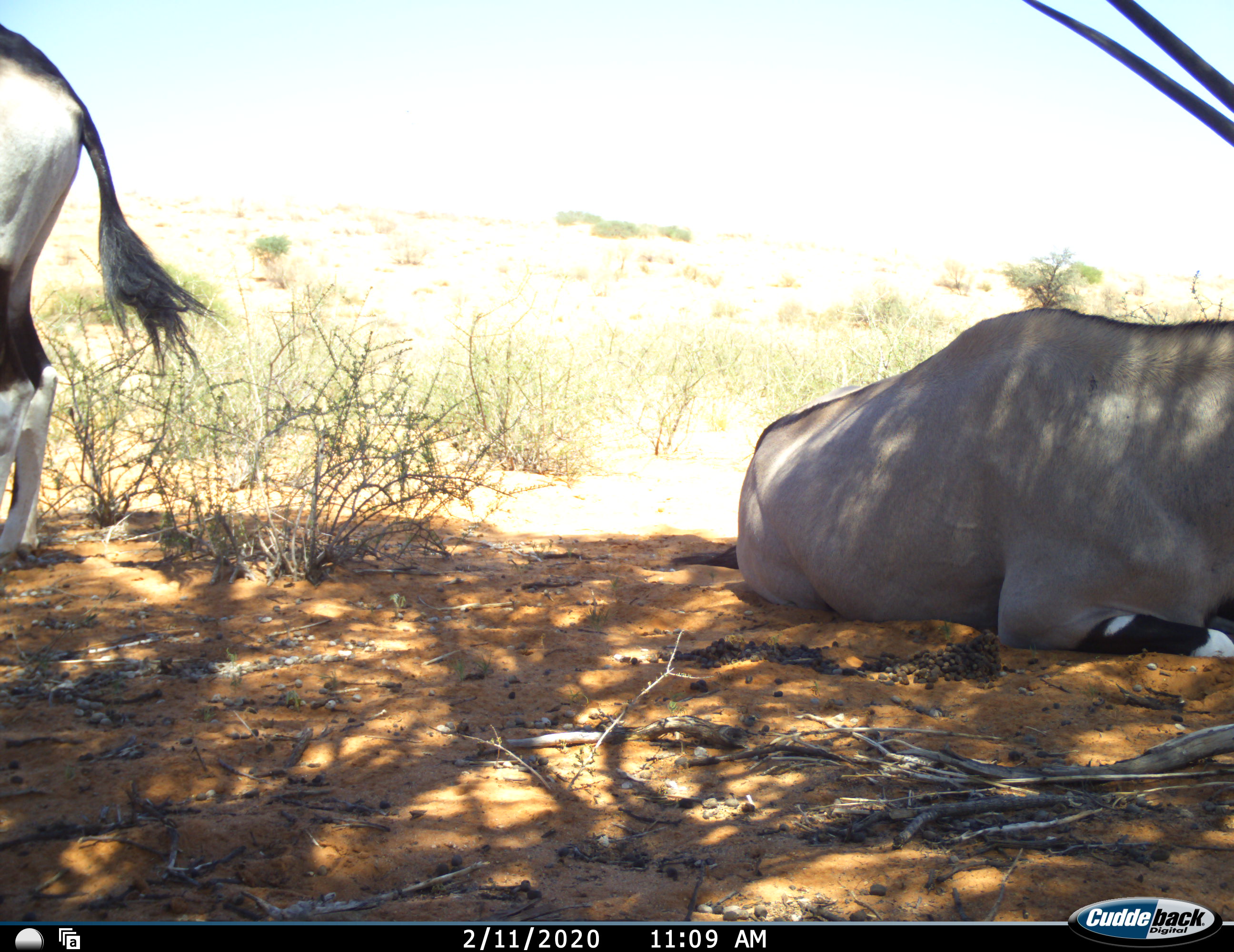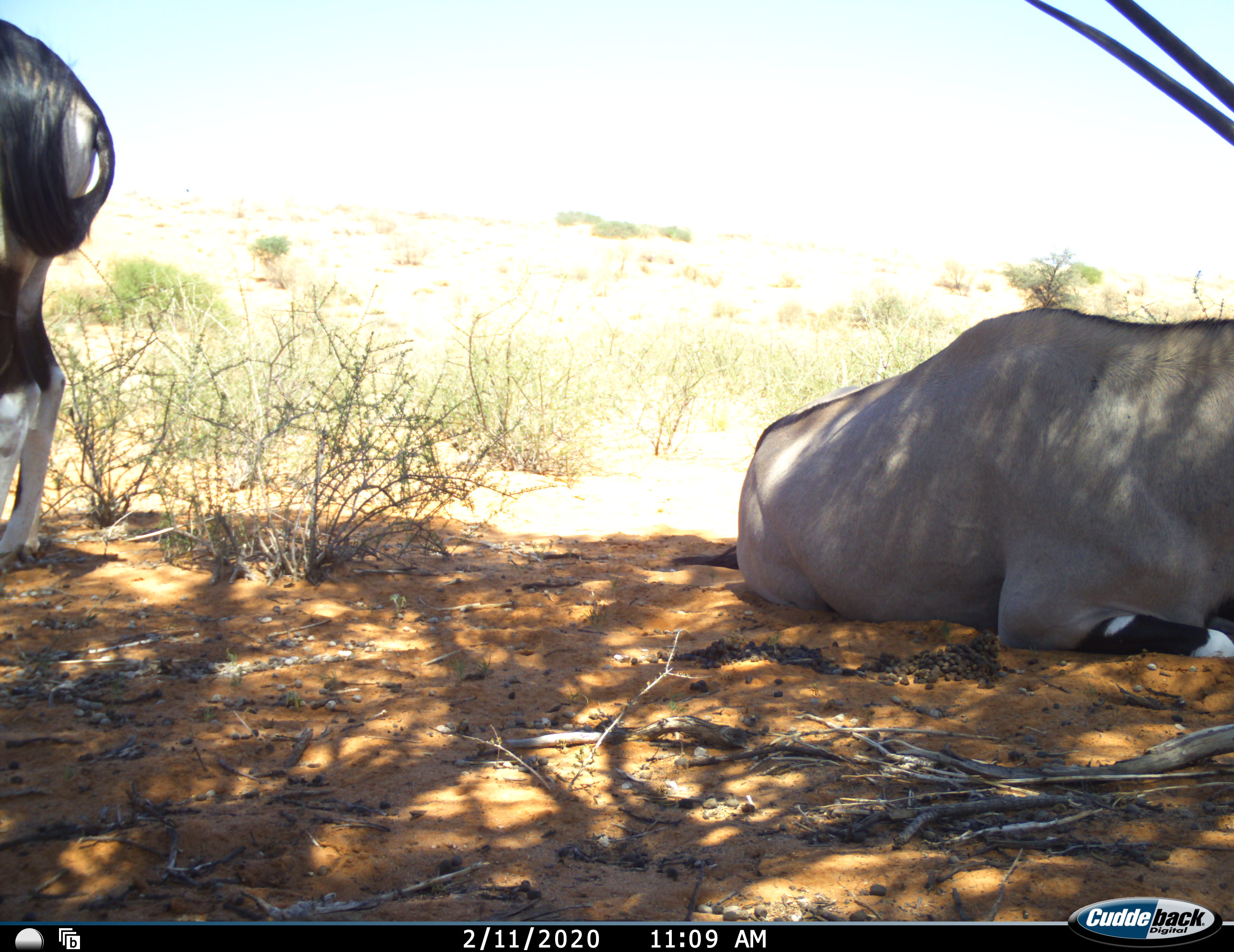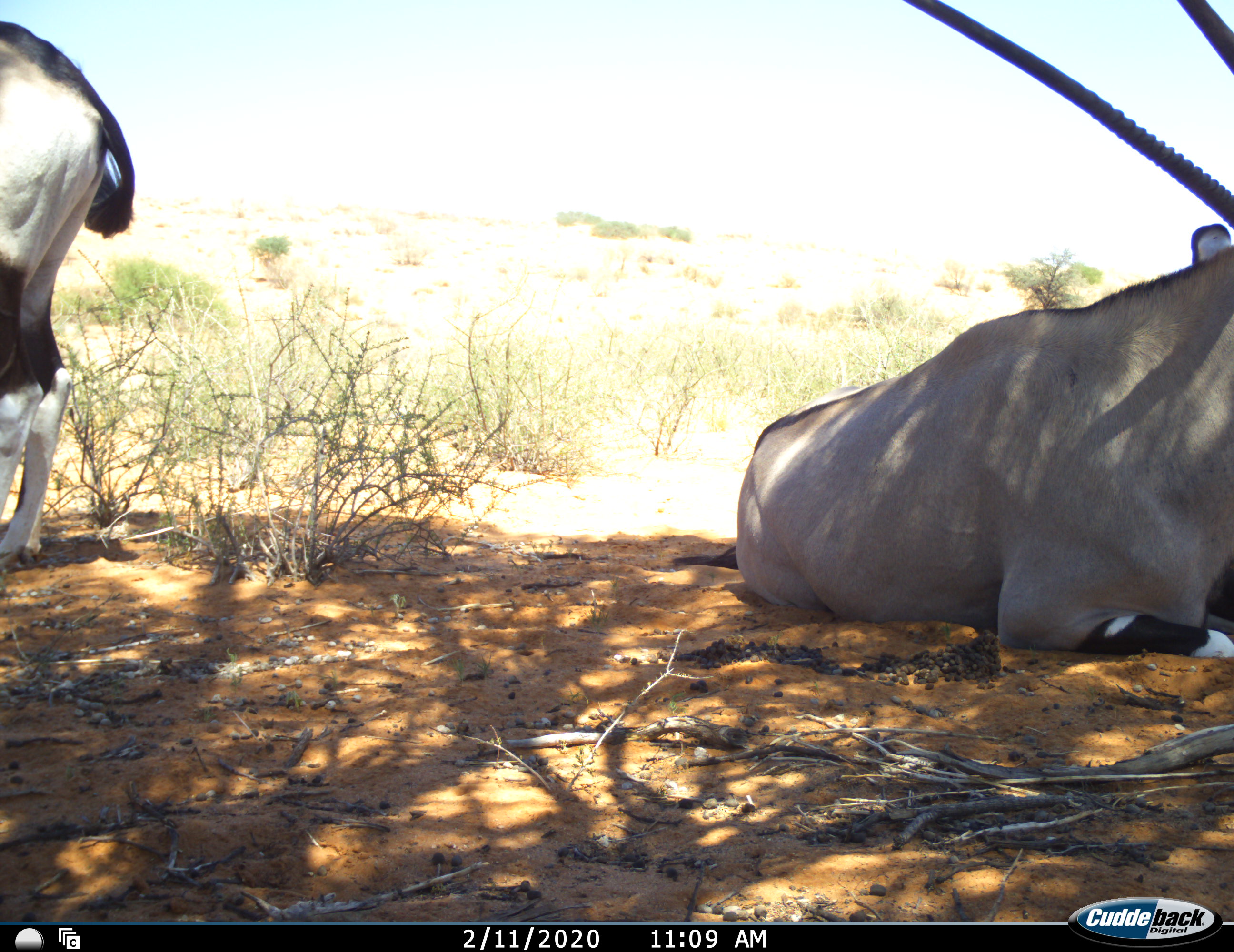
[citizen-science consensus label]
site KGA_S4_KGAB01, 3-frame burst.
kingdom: Animalia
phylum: Chordata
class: Mammalia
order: Artiodactyla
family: Bovidae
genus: Oryx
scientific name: Oryx gazella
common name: gemsbok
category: oryx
Oryx (gemsbok) (Oryx gazella), count 2. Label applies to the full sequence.